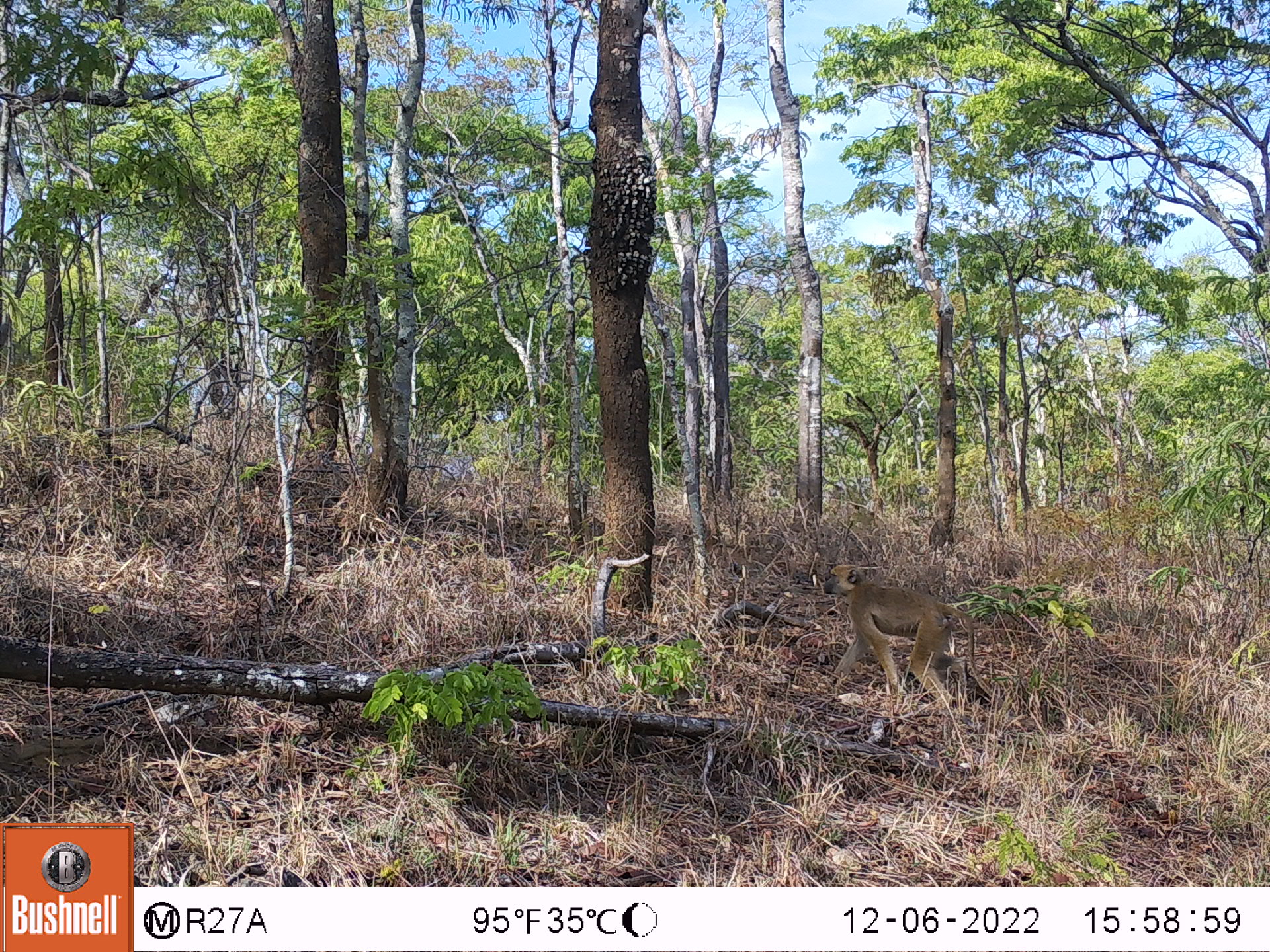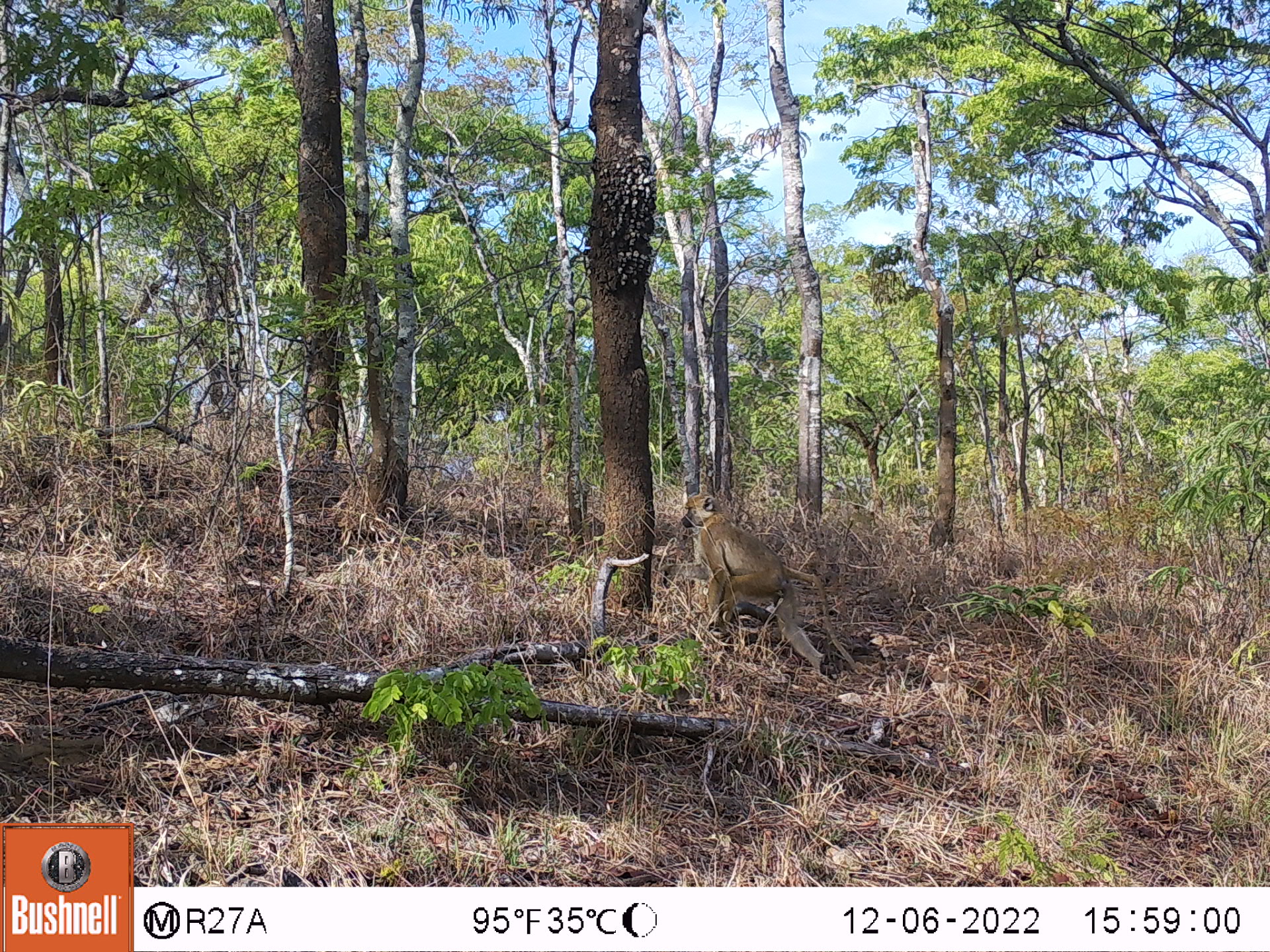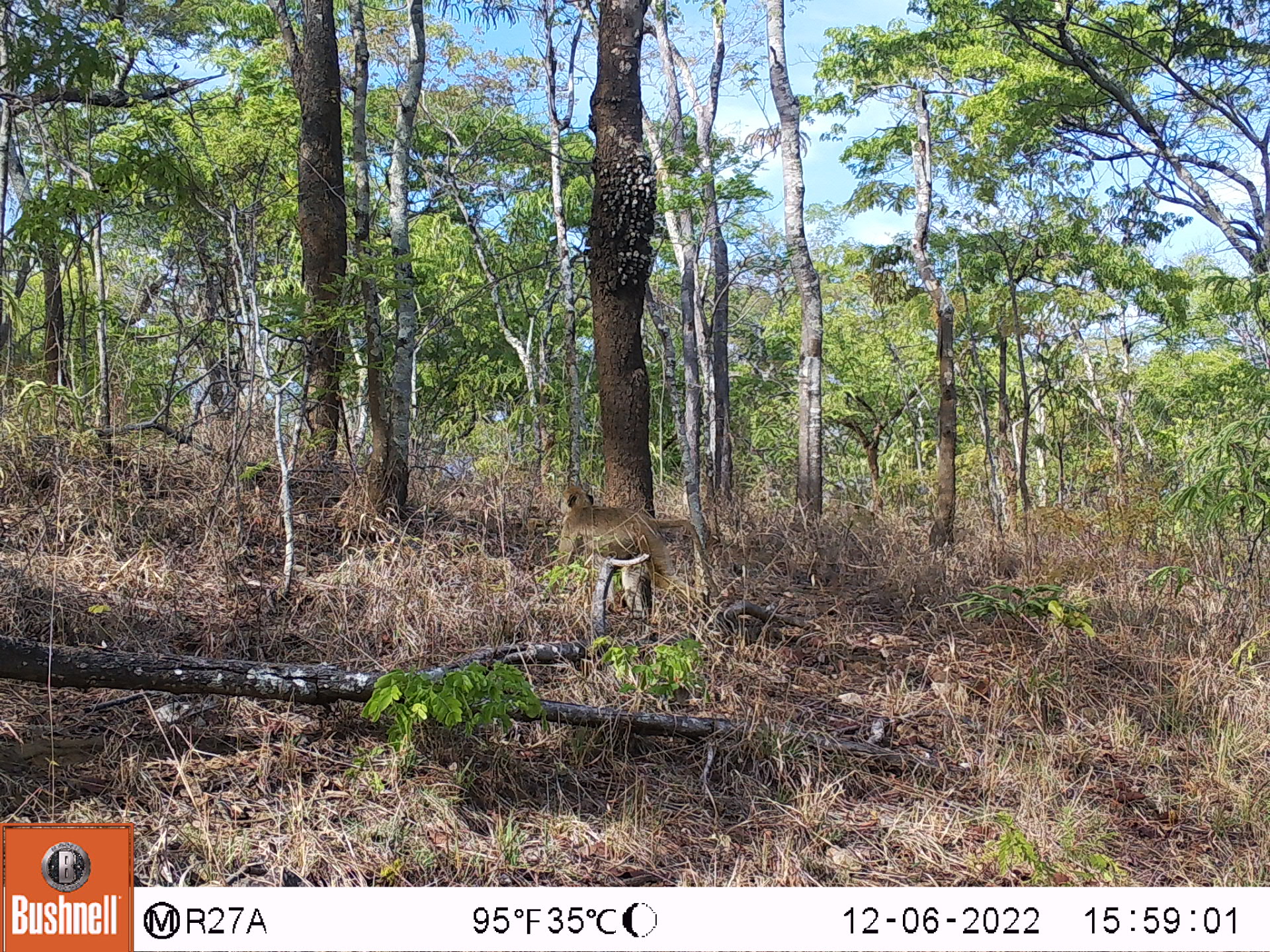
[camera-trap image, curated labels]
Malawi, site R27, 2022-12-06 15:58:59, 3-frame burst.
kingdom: Animalia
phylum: Chordata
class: Mammalia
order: Primates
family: Cercopithecidae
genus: Papio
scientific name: Papio cynocephalus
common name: yellow baboon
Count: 1.